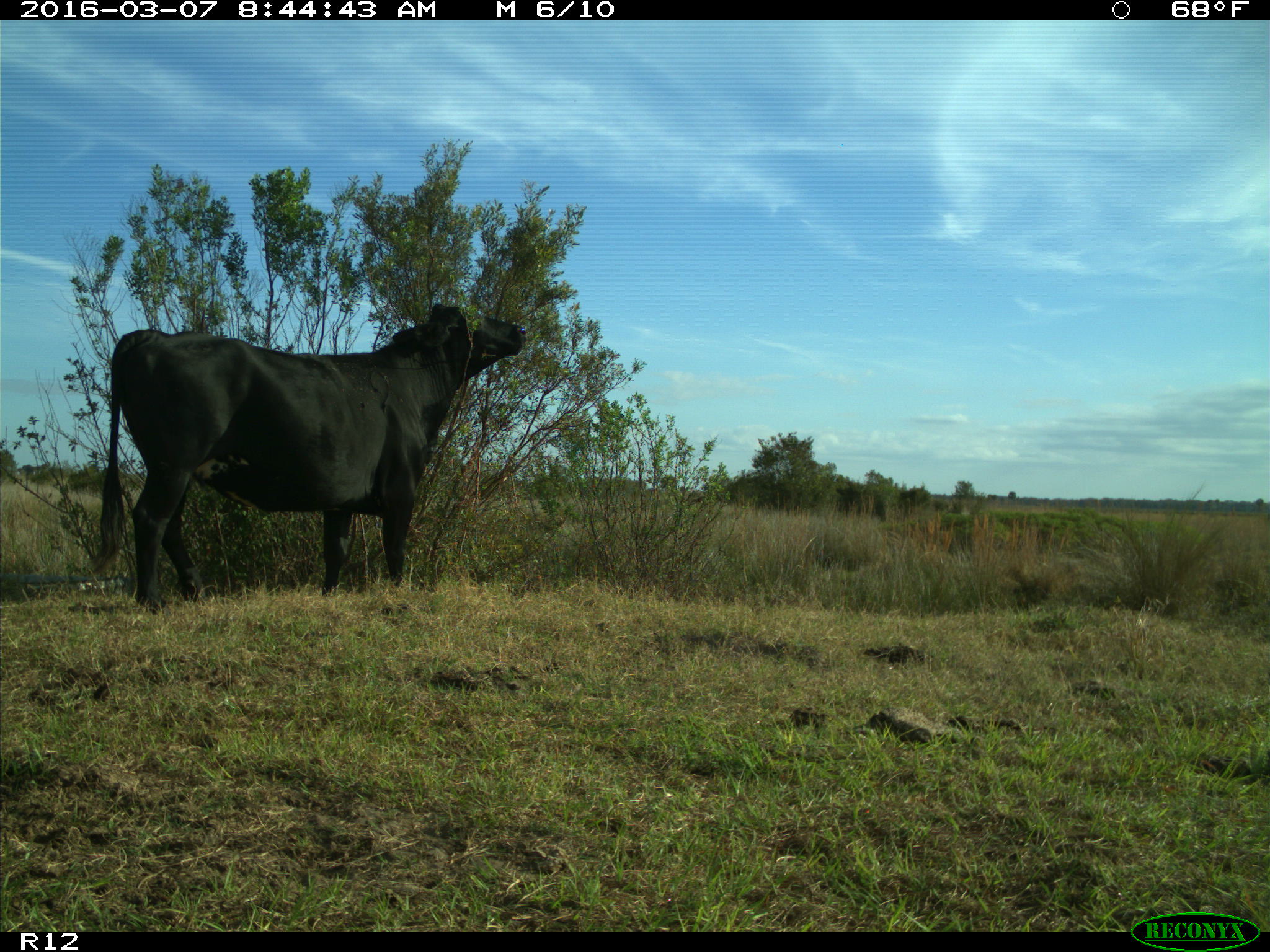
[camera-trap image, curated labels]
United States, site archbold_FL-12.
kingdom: Animalia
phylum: Chordata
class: Mammalia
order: Artiodactyla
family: Bovidae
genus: Bos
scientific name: Bos taurus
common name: domestic cow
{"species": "Bos taurus (domestic cow)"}